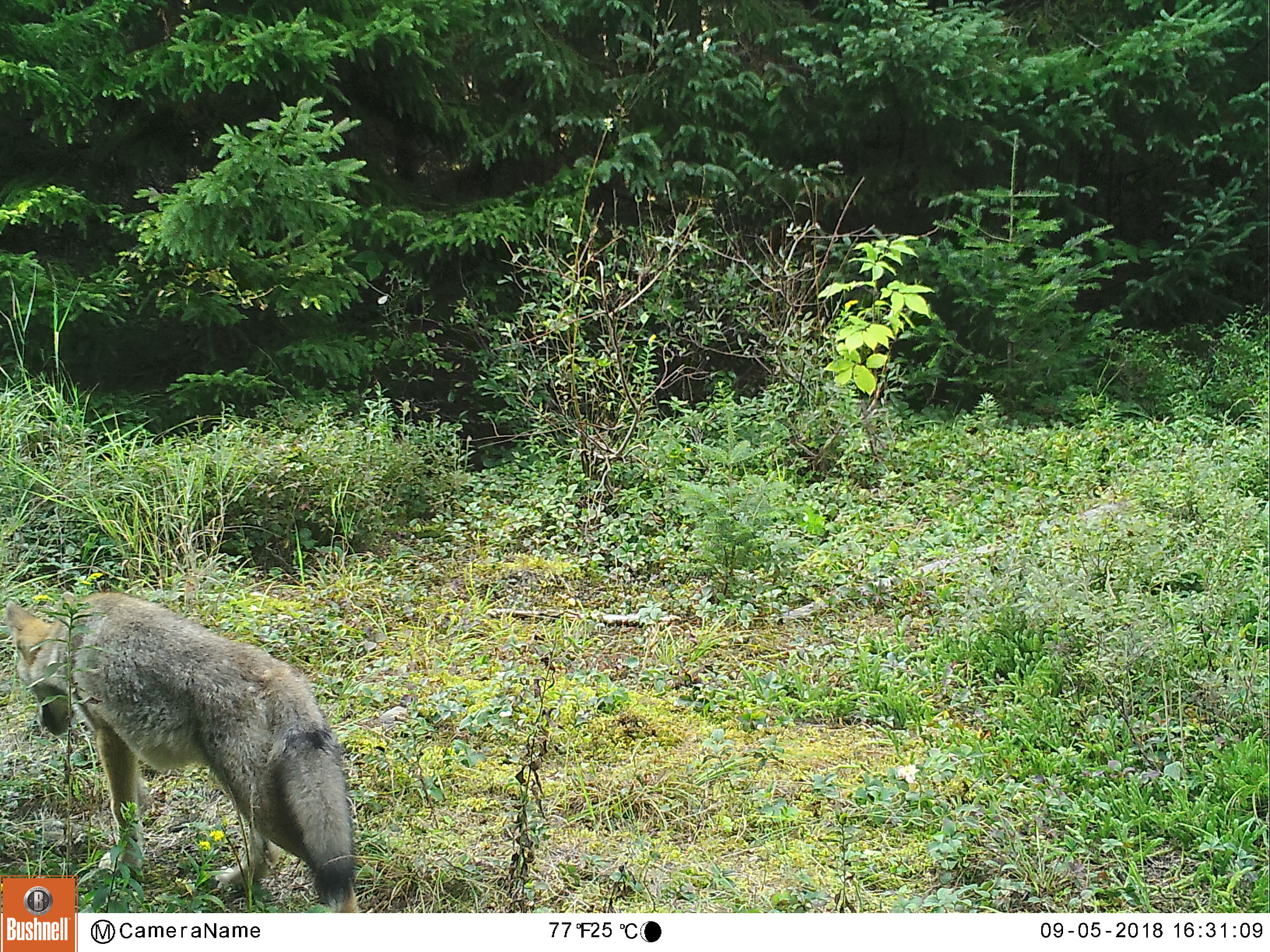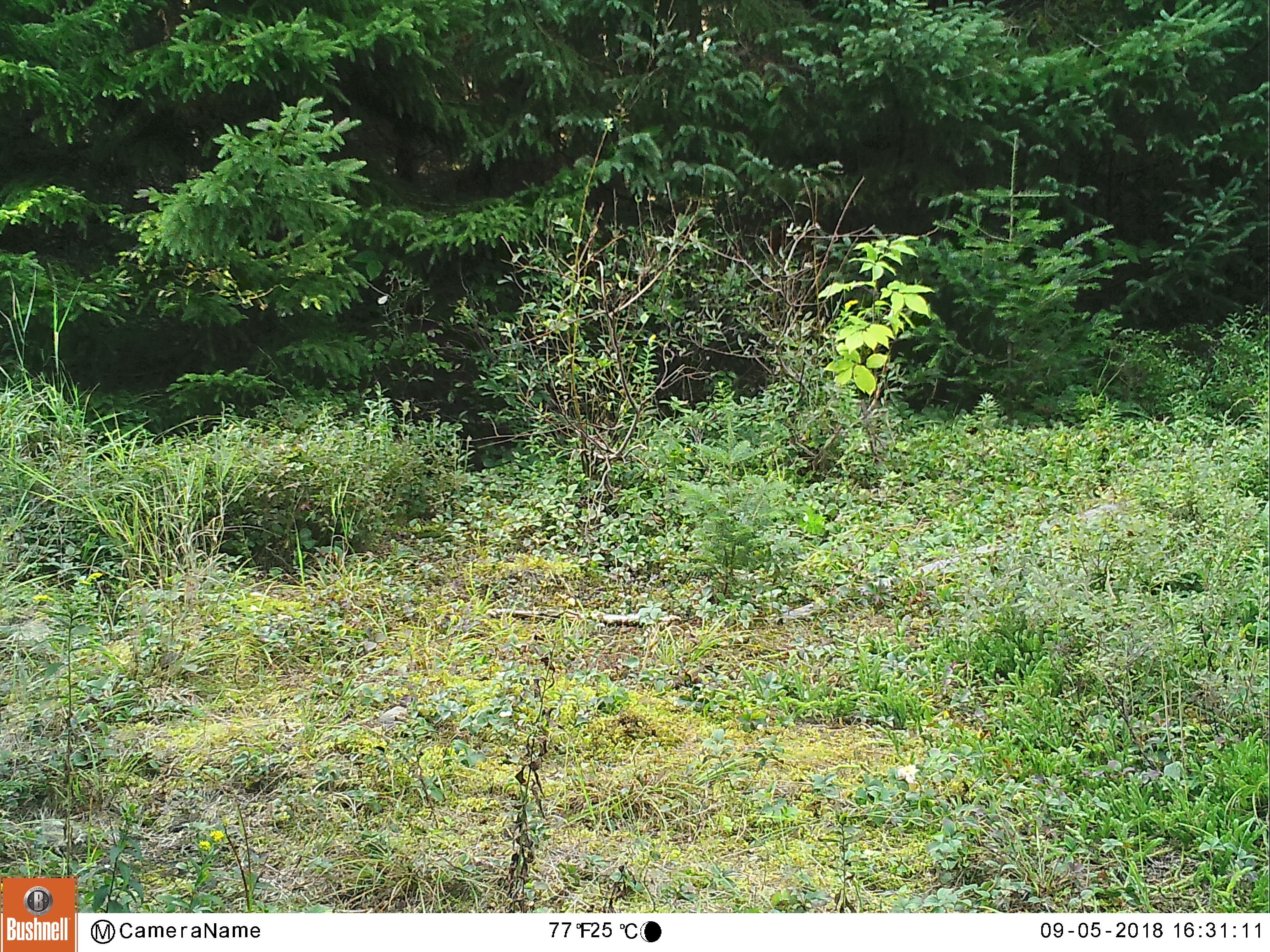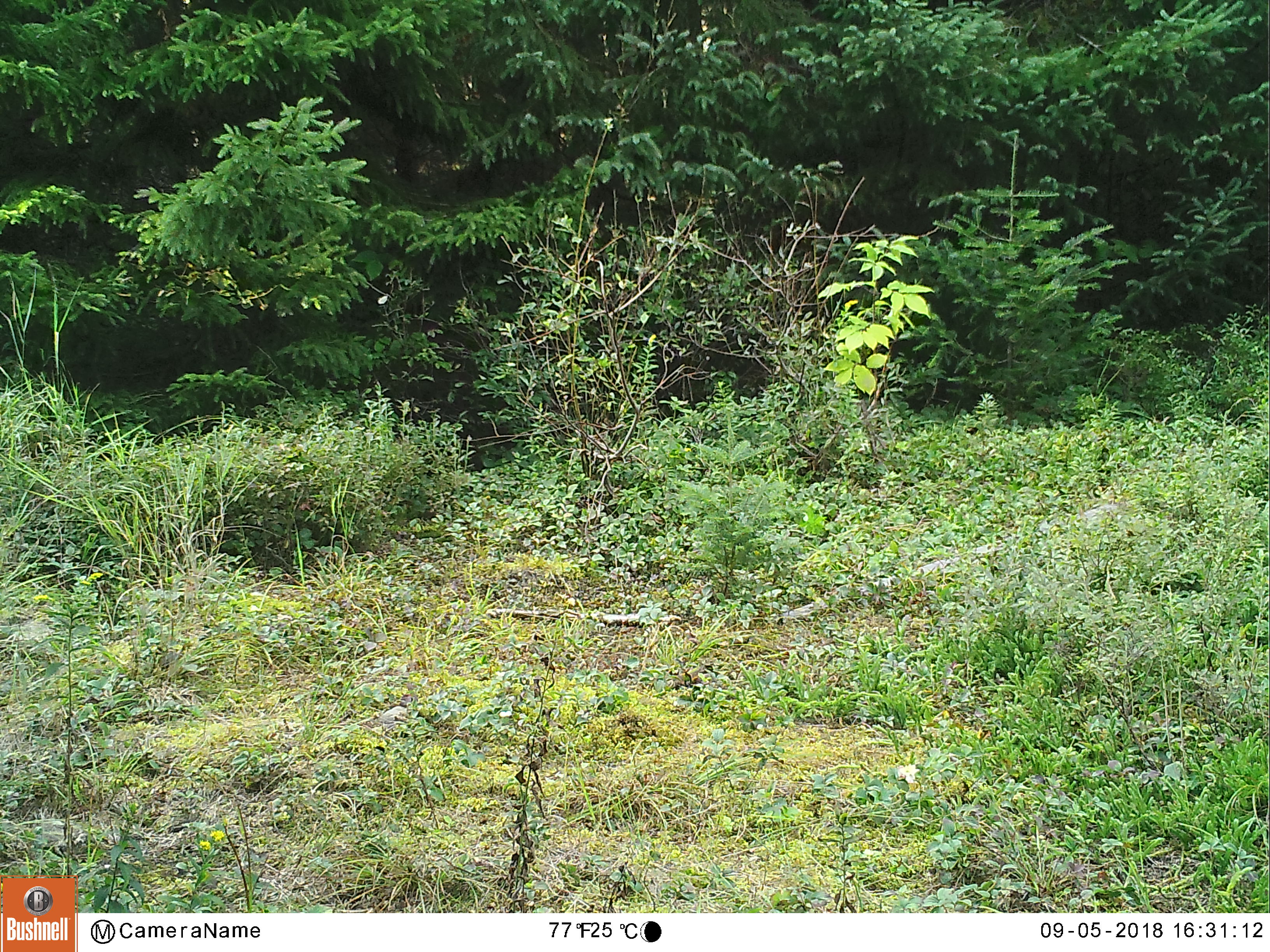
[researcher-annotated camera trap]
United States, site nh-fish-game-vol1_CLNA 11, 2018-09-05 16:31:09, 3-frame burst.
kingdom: Animalia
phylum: Chordata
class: Mammalia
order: Carnivora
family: Canidae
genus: Canis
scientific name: Canis latrans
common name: coyote